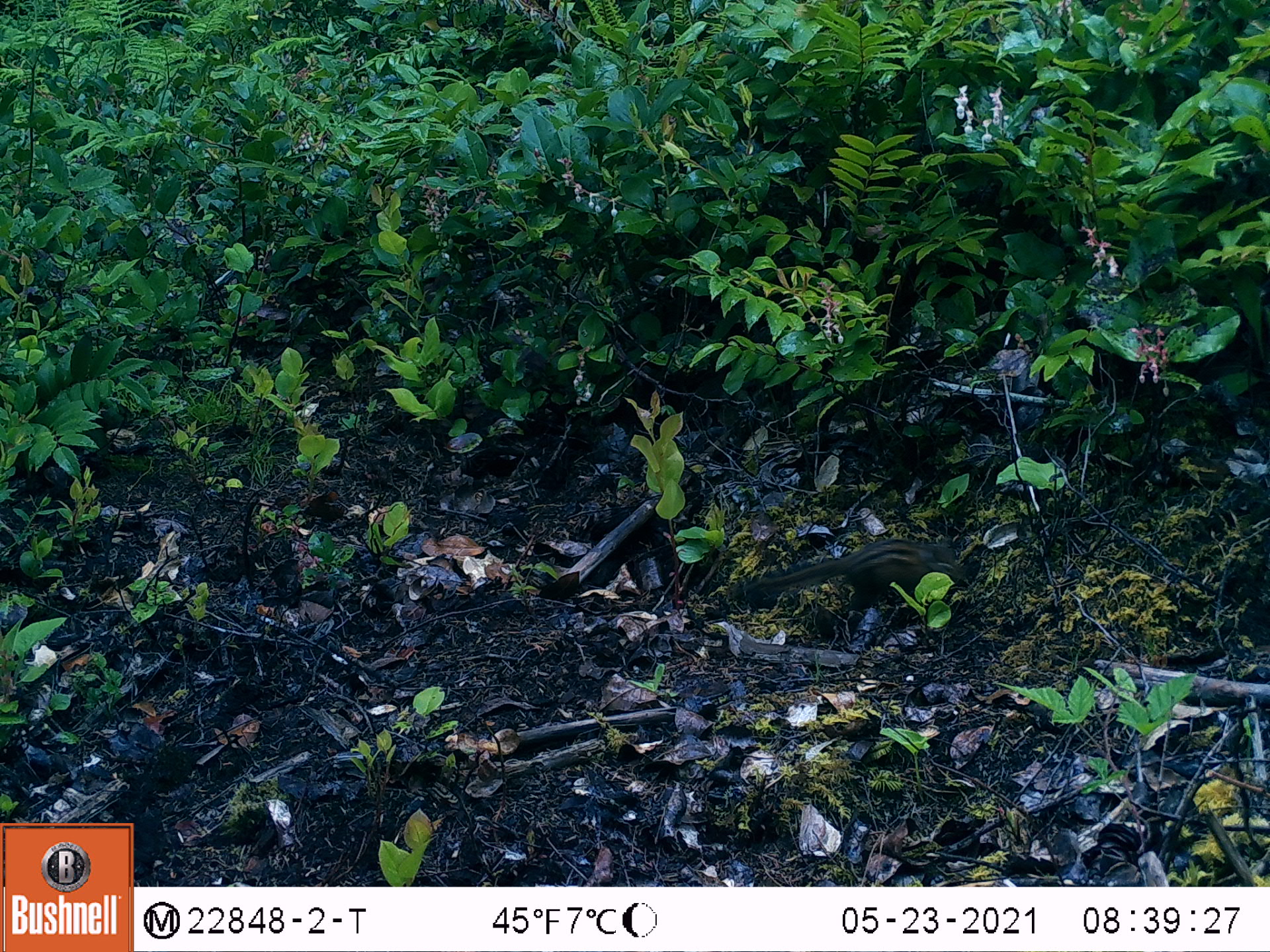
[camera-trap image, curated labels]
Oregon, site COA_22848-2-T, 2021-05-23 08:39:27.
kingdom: Animalia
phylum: Chordata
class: Mammalia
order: Rodentia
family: Sciuridae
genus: Neotamias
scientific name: Neotamias townsendii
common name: townsend's chipmunk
Townsend's chipmunk (Neotamias townsendii).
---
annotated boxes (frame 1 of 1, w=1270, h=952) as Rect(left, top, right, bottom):
townsend's chipmunk: Rect(734, 524, 976, 622)